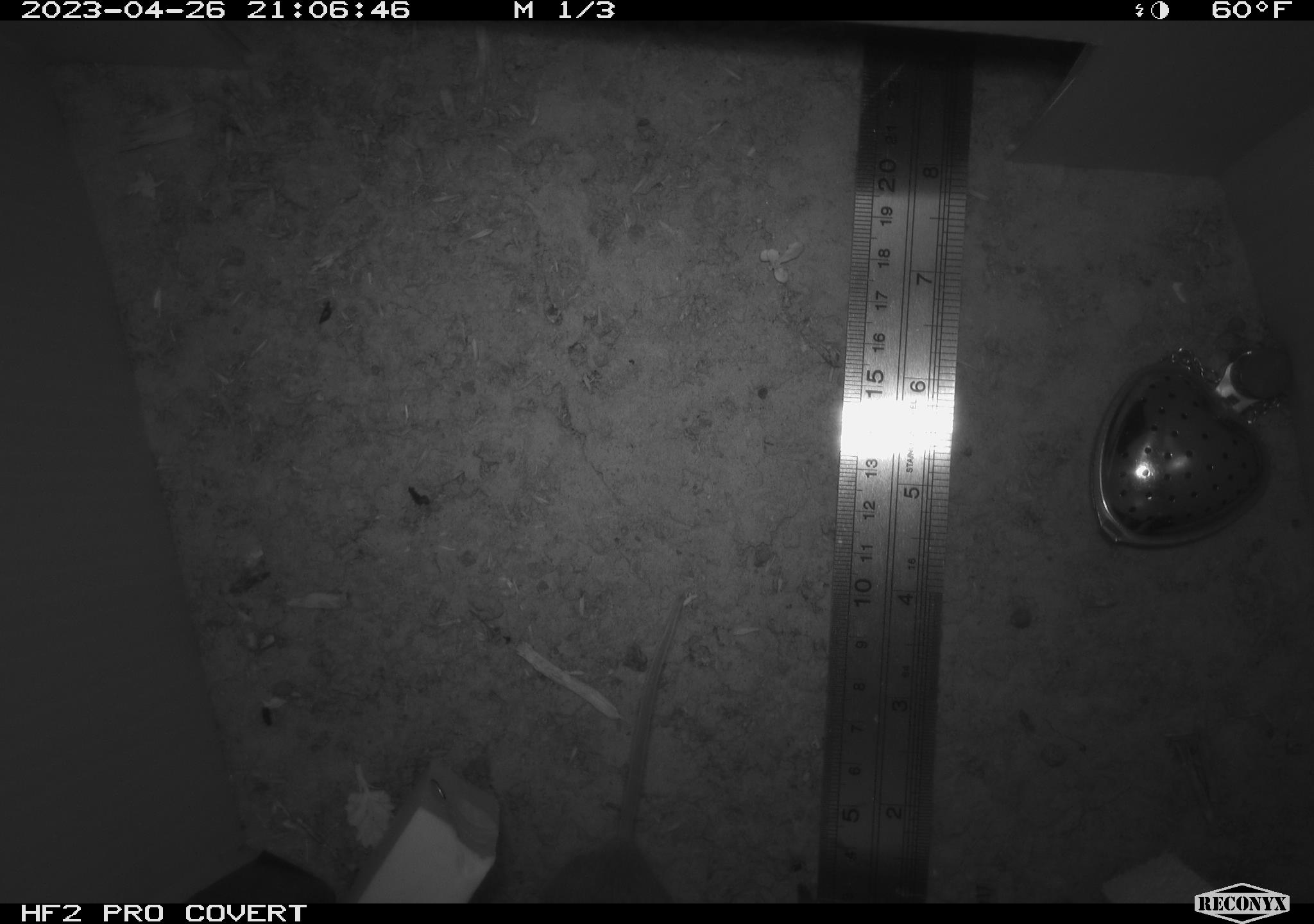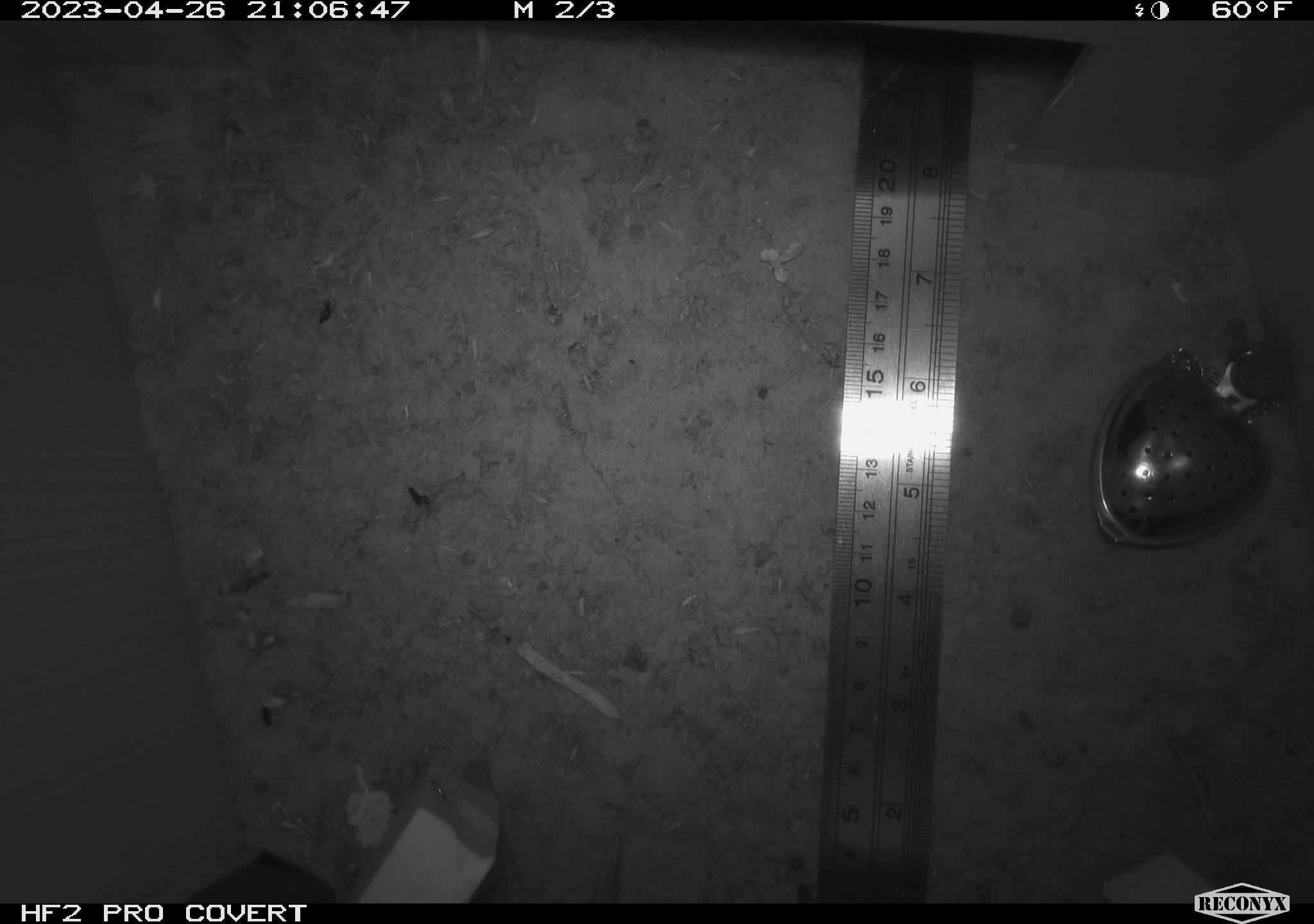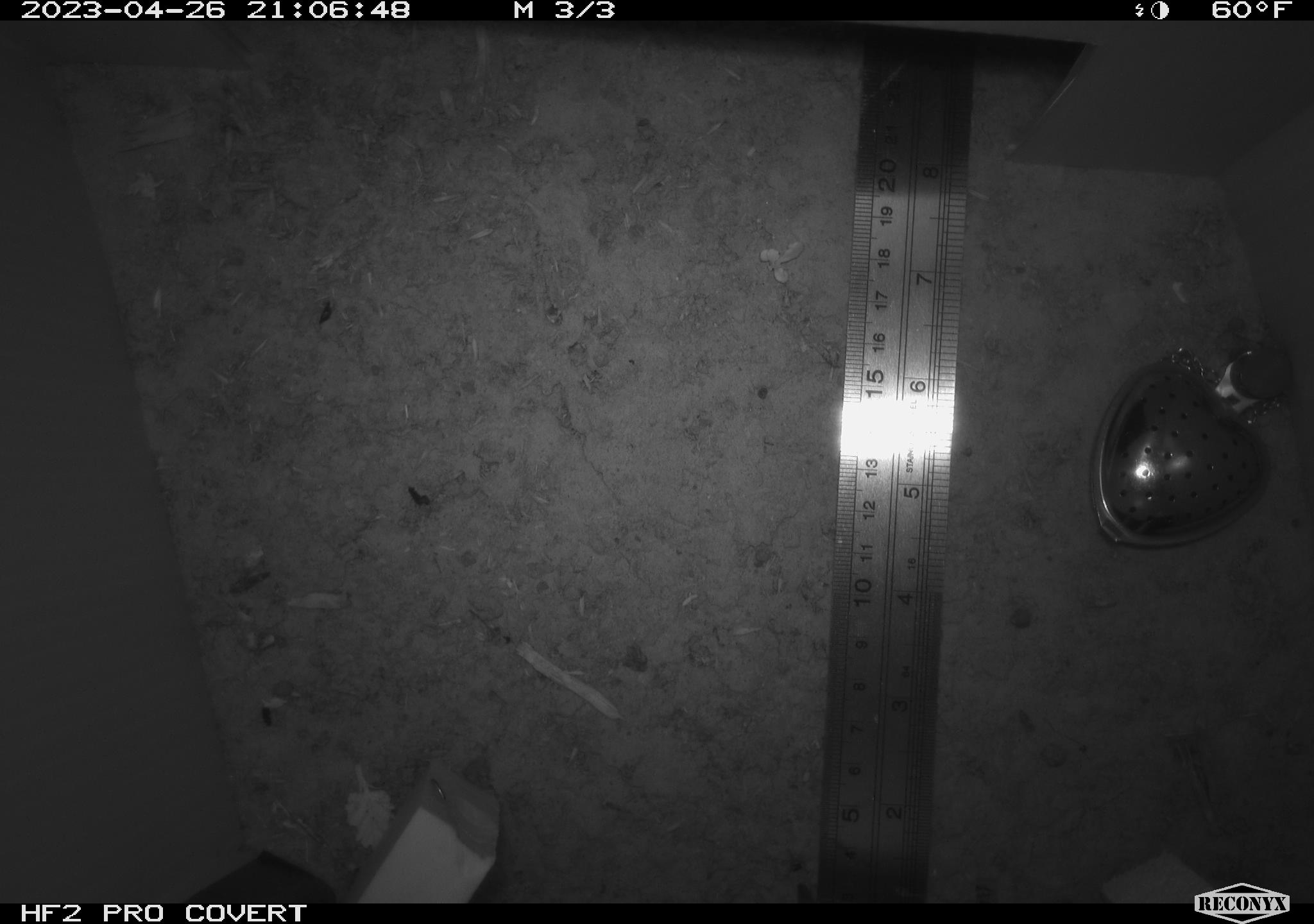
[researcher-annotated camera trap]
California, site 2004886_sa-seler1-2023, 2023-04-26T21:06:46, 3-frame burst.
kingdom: Animalia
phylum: Chordata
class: Mammalia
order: Rodentia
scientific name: Rodentia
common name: mouse species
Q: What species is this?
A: Mouse species (Rodentia).